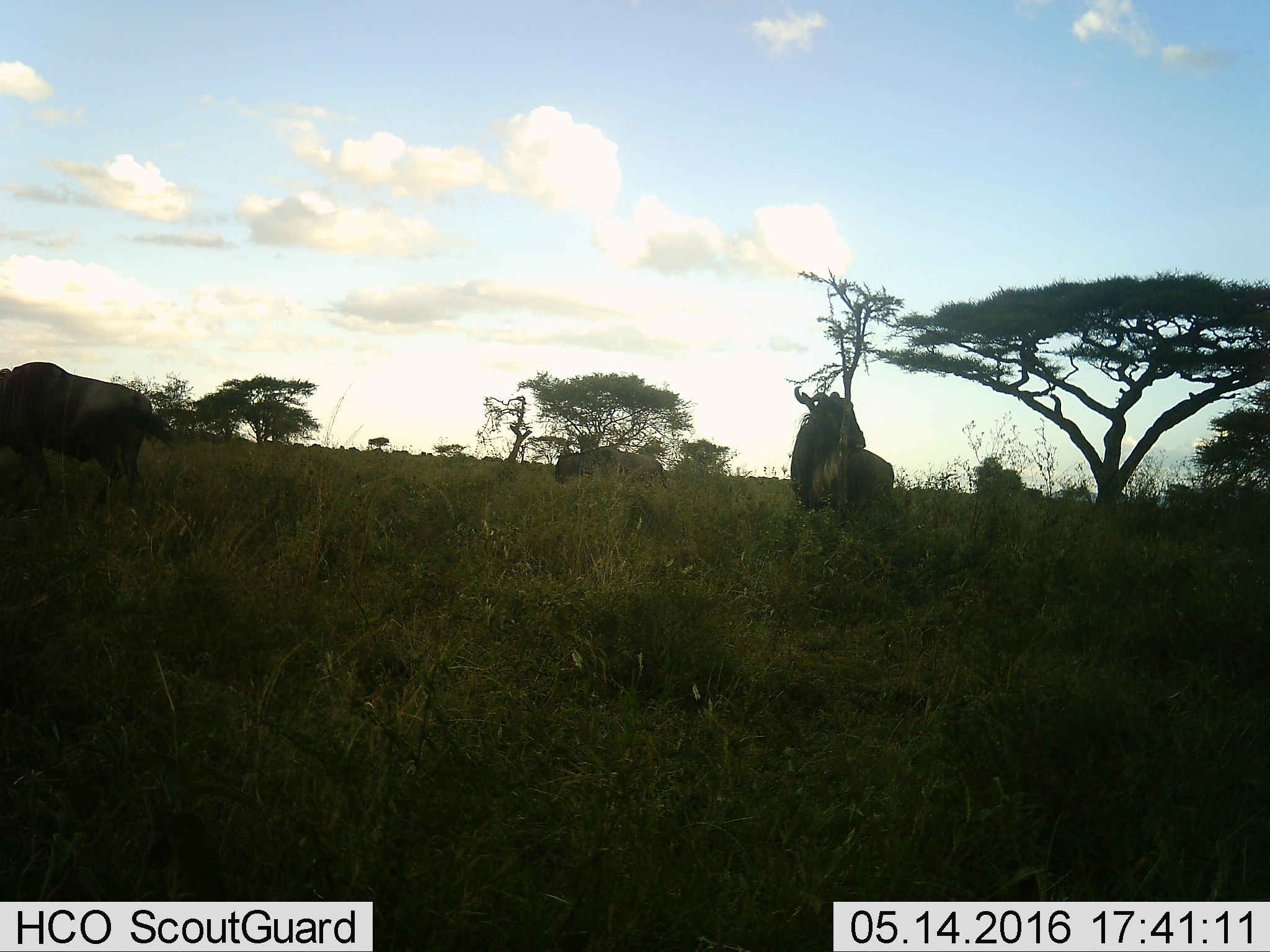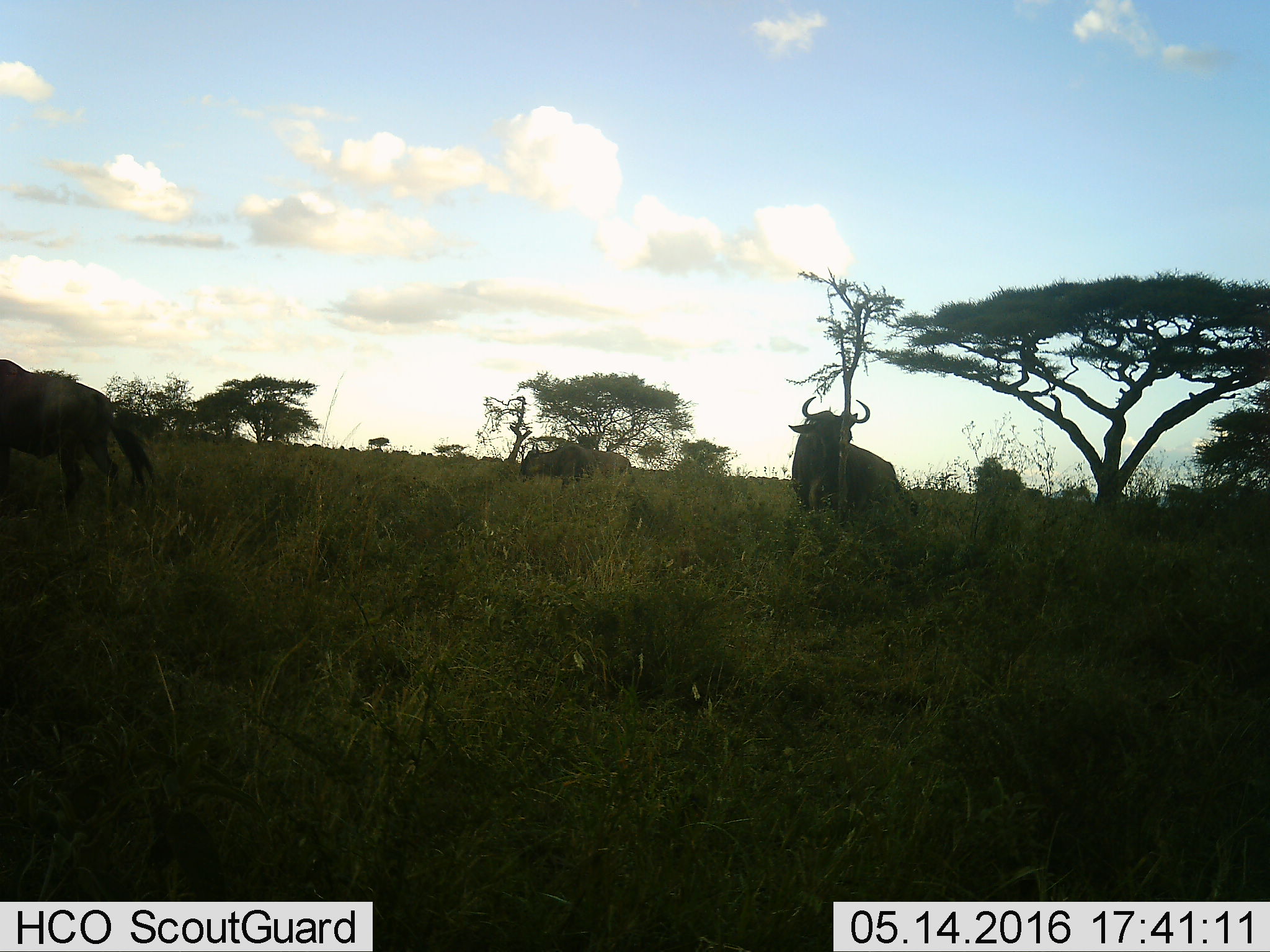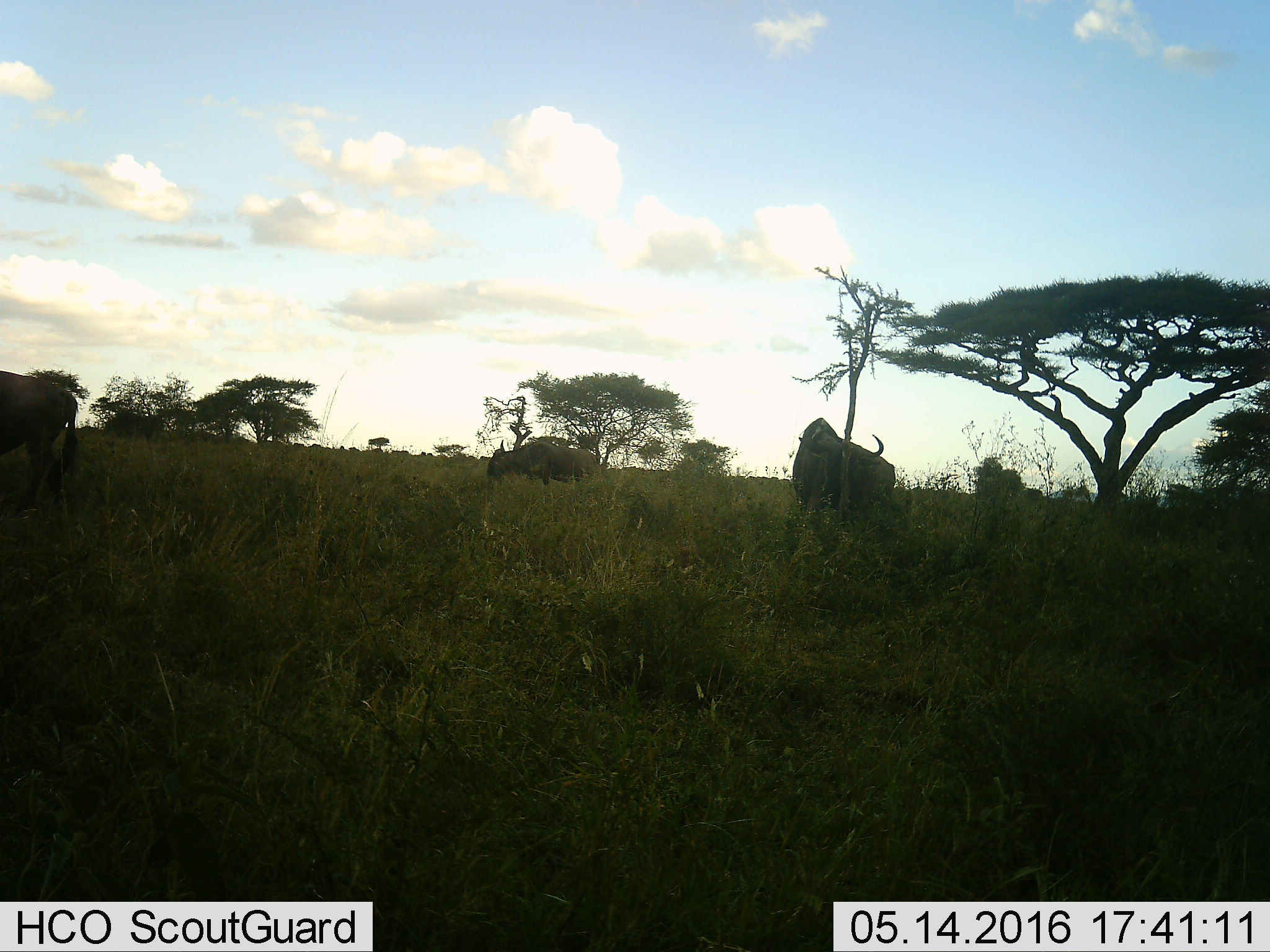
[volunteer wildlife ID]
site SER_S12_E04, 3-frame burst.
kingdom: Animalia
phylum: Chordata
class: Mammalia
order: Artiodactyla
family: Bovidae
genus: Connochaetes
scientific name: Connochaetes taurinus taurinus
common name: blue wildebeest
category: wildebeestblue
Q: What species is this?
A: Wildebeestblue (blue wildebeest) (Connochaetes taurinus taurinus).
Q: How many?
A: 4.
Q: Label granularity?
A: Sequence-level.